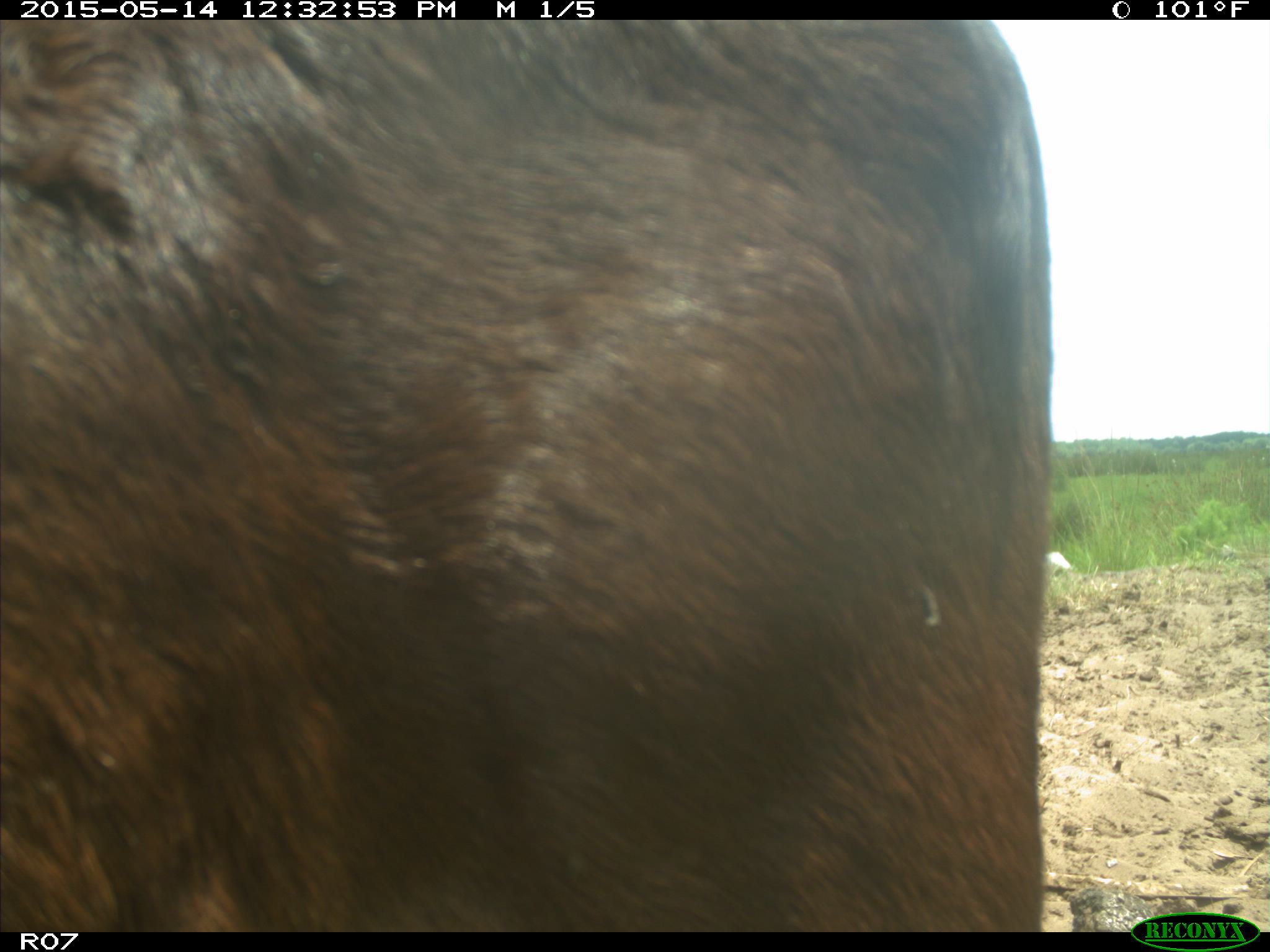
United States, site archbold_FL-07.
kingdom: Animalia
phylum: Chordata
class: Mammalia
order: Artiodactyla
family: Bovidae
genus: Bos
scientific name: Bos taurus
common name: domestic cow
Bos taurus (domestic cow).